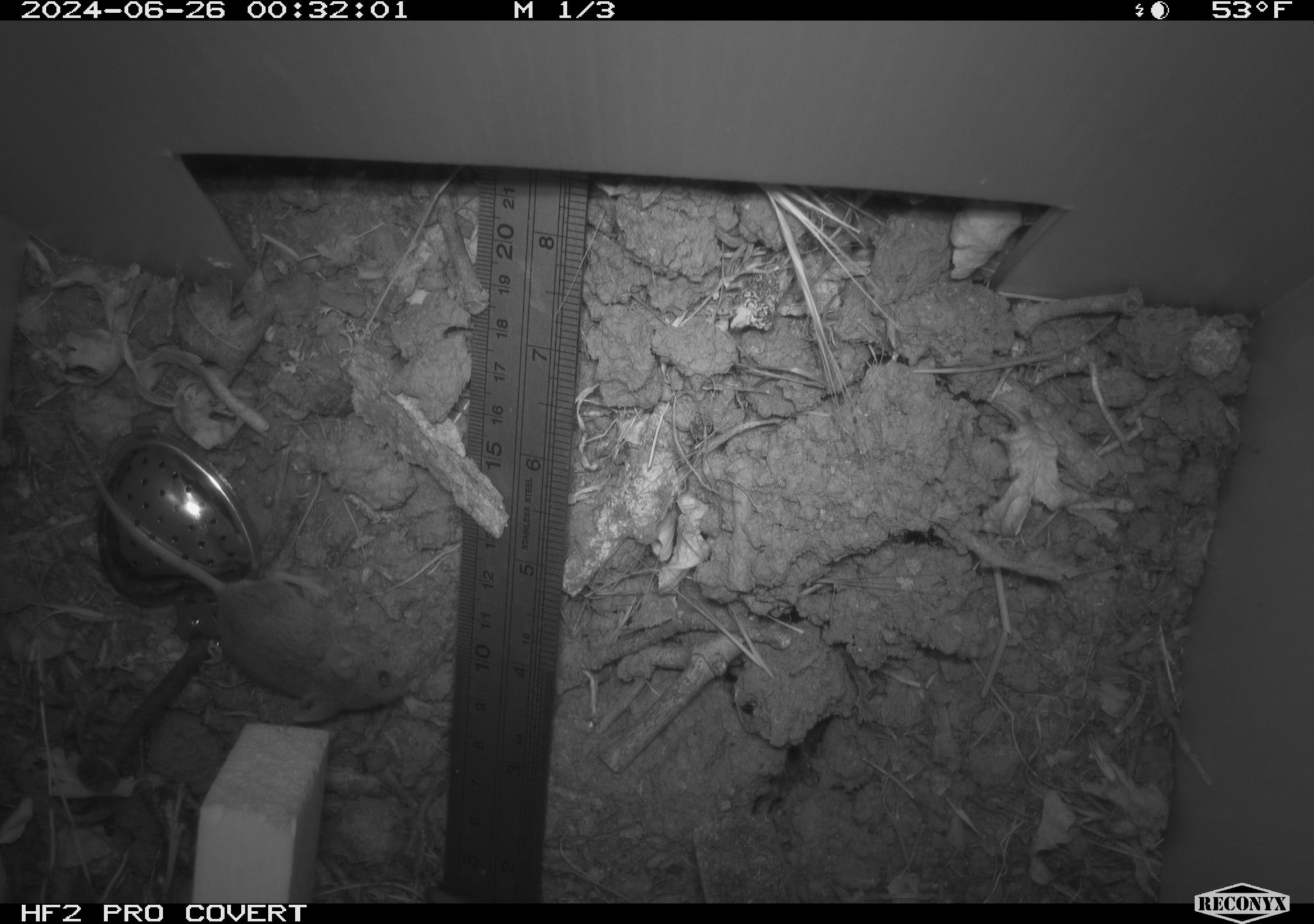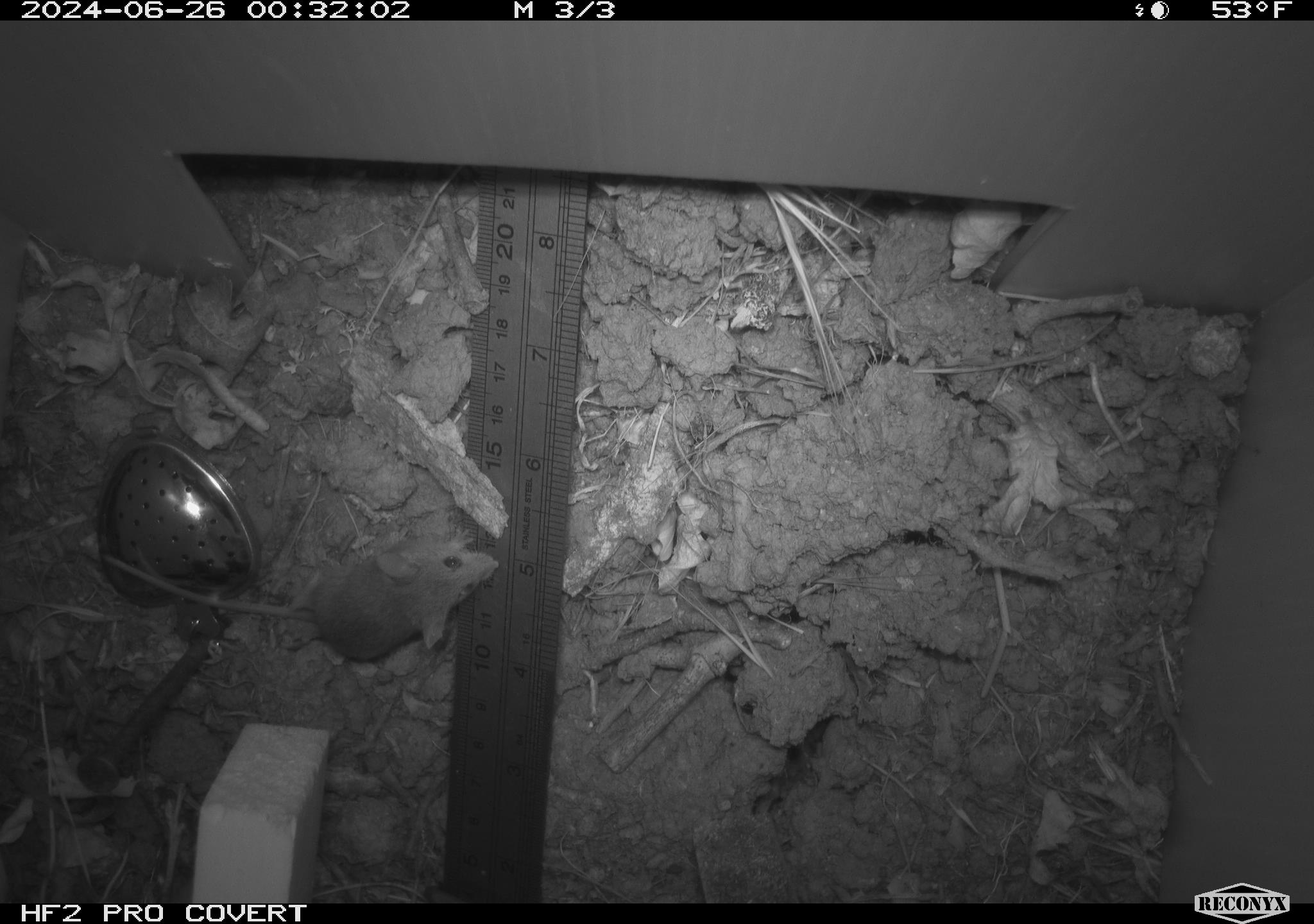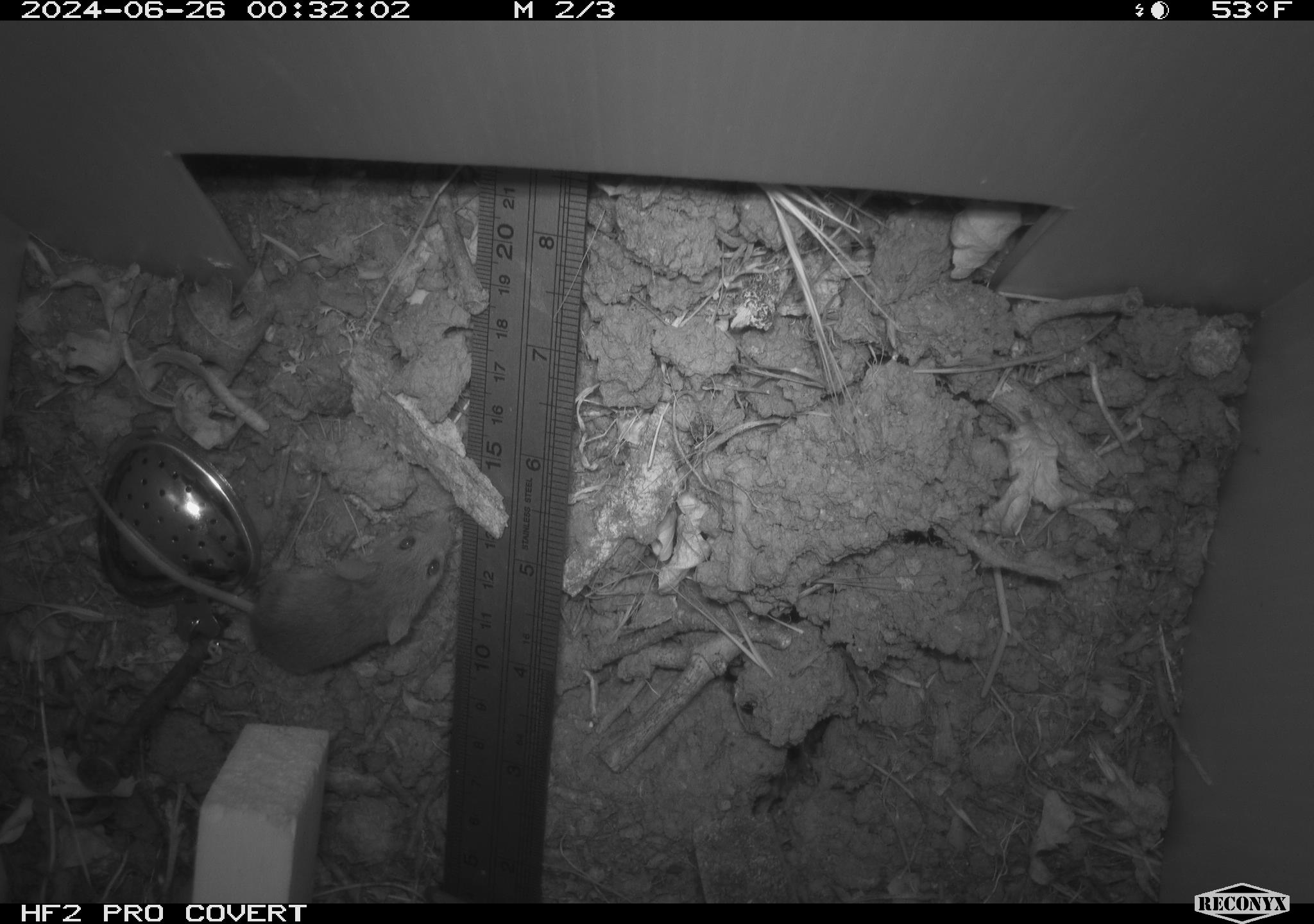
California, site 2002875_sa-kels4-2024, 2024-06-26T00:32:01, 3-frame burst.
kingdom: Animalia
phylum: Chordata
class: Mammalia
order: Rodentia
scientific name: Rodentia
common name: rodent